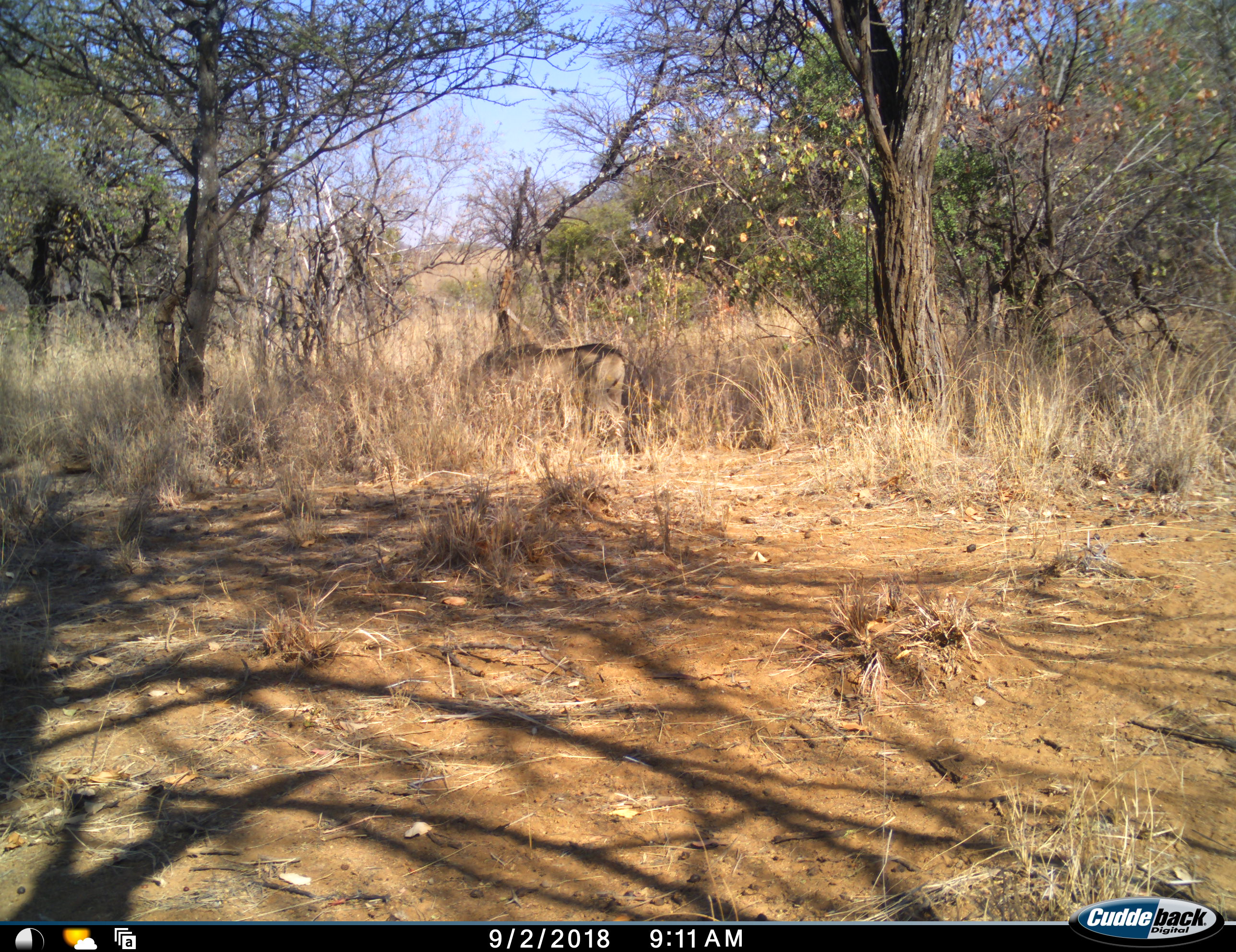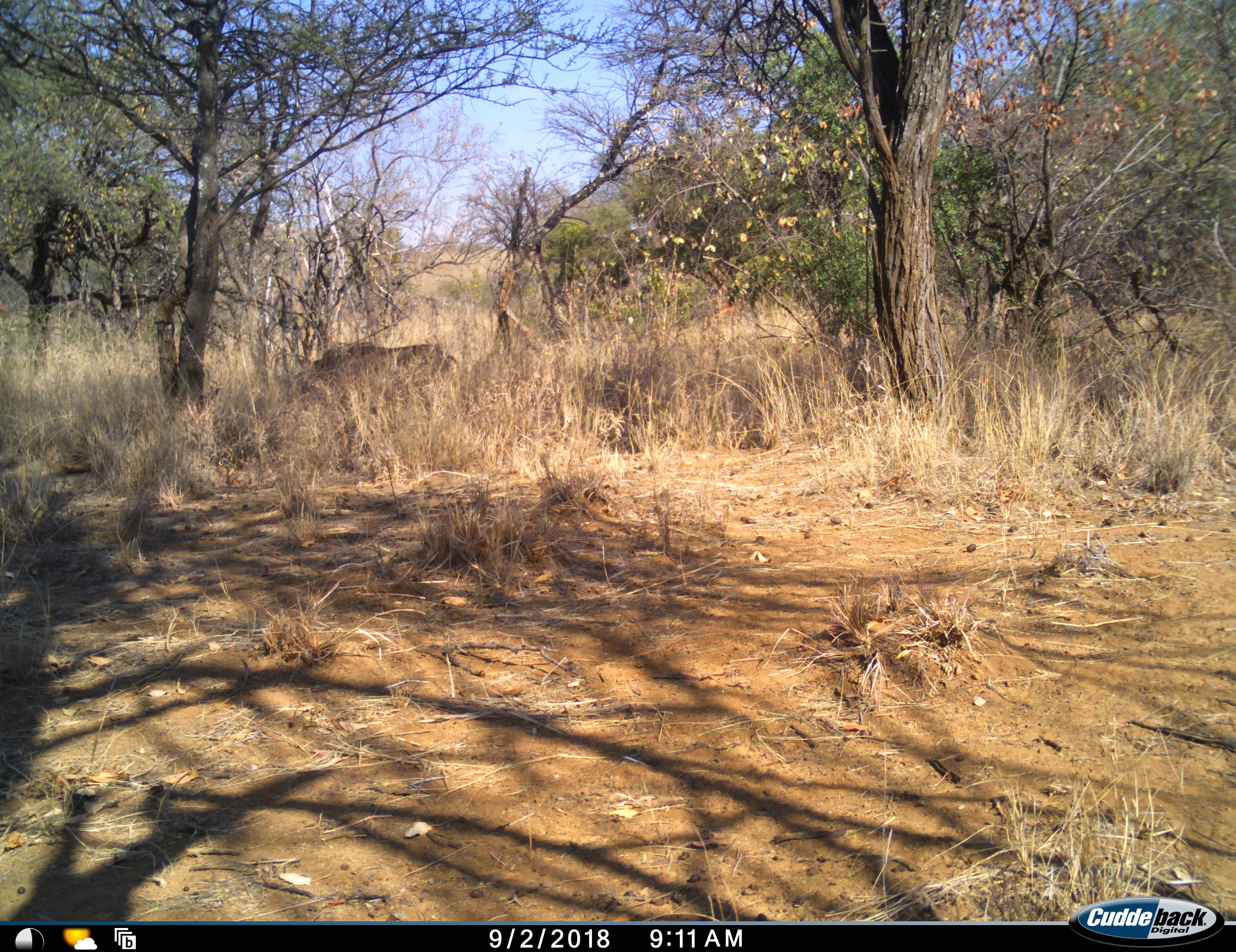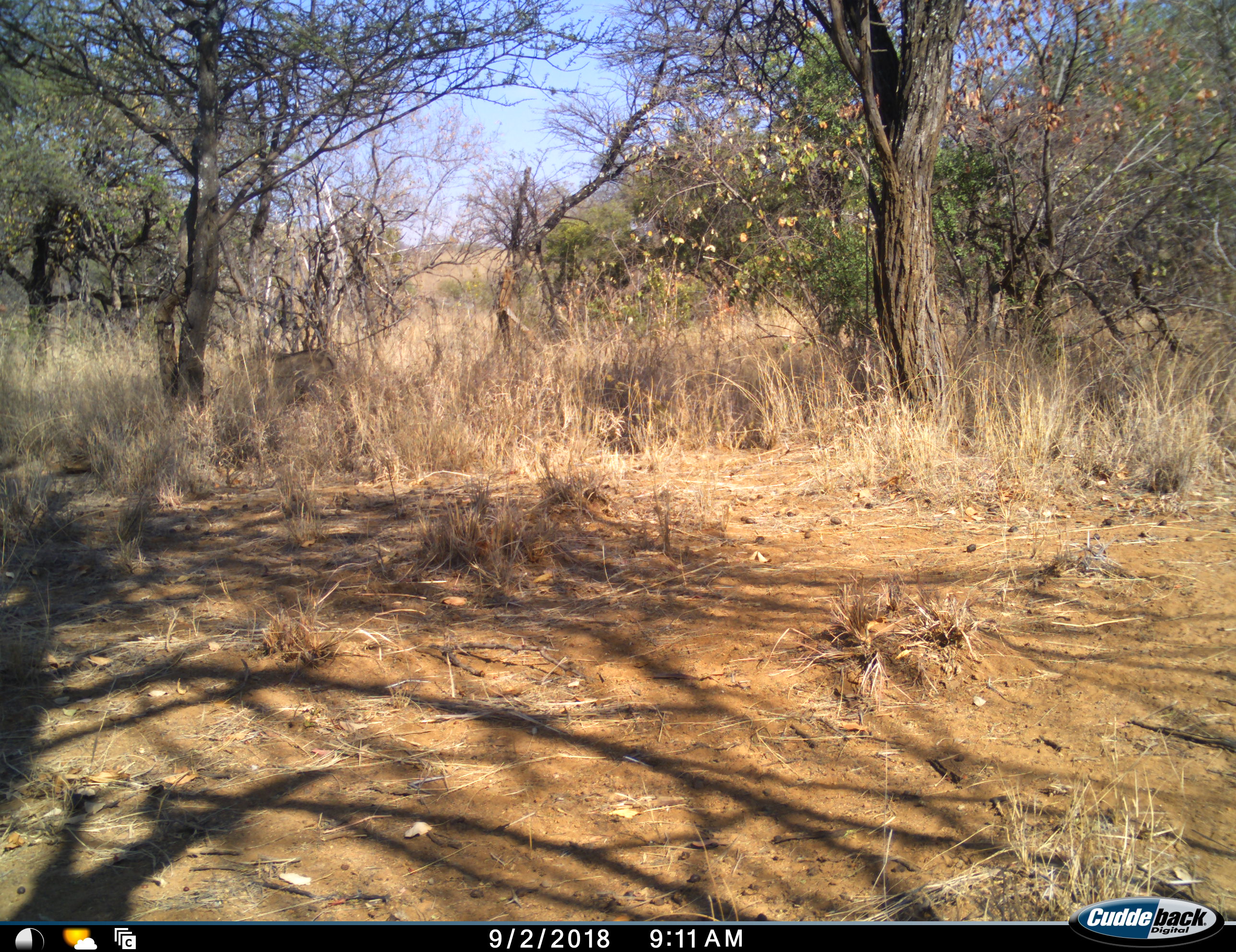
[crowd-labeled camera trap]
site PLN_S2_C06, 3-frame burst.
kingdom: Animalia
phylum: Chordata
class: Mammalia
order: Artiodactyla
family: Suidae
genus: Phacochoerus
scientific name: Phacochoerus africanus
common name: warthog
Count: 1.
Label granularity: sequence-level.